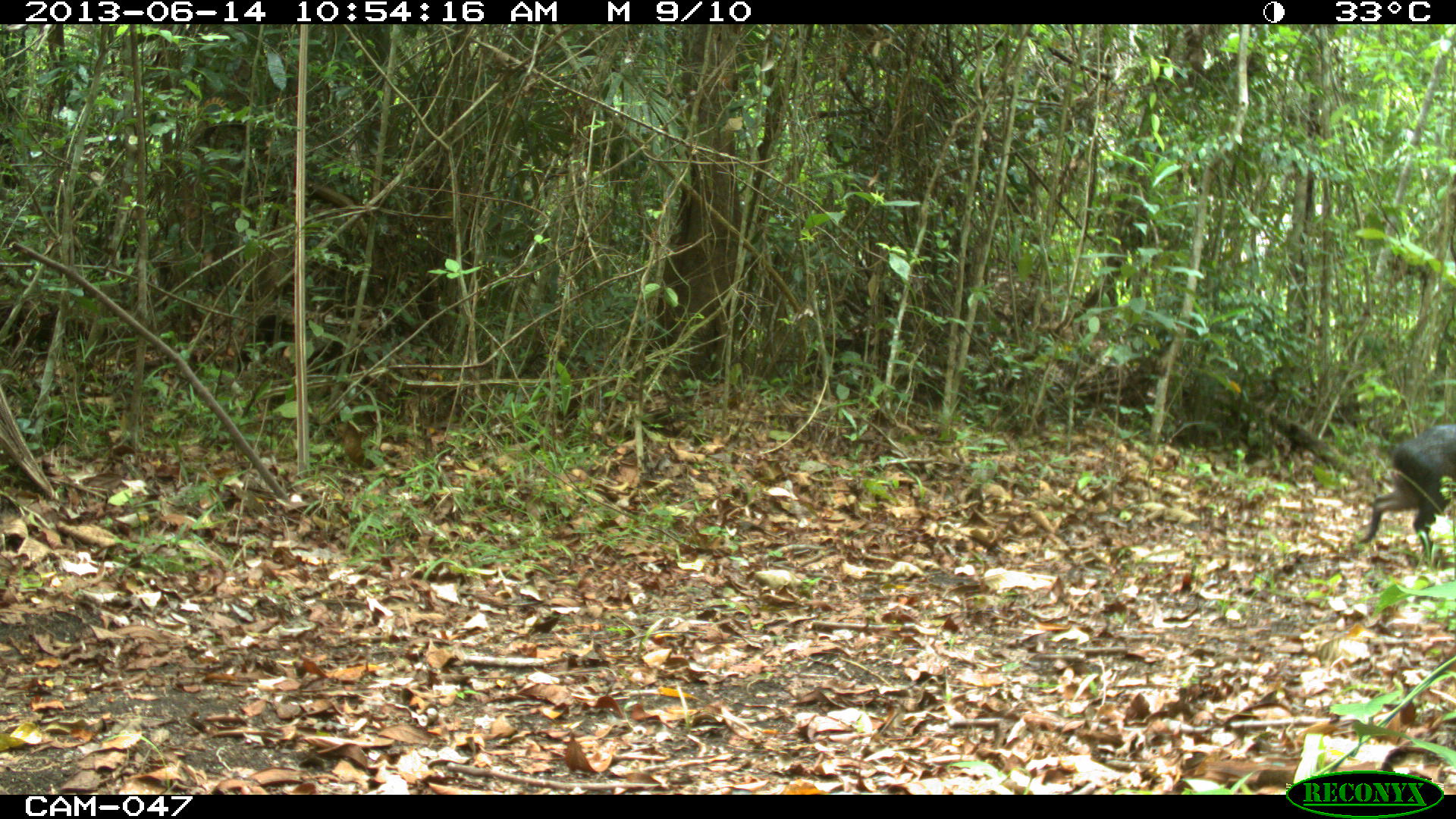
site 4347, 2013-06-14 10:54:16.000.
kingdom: Animalia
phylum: Chordata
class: Mammalia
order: Artiodactyla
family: Tayassuidae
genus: Pecari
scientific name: Pecari tajacu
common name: collared peccary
Pecari tajacu (collared peccary), count 1.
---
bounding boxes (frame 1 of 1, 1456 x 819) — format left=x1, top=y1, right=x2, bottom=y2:
pecari tajacu: left=1355, top=420, right=1456, bottom=563